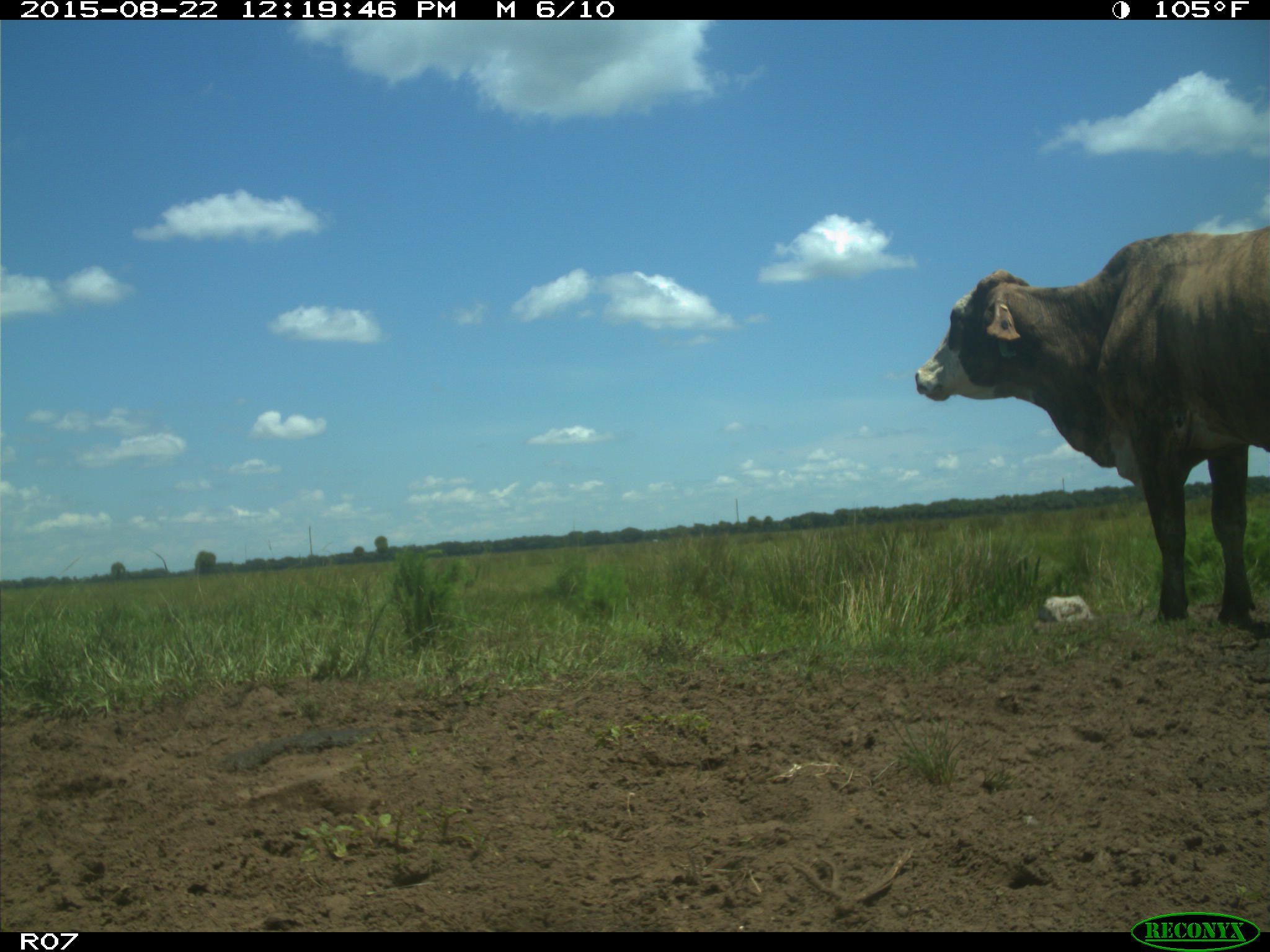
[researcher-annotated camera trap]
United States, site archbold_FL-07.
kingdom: Animalia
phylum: Chordata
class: Mammalia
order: Artiodactyla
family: Bovidae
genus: Bos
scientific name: Bos taurus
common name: domestic cow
Bos taurus (domestic cow).